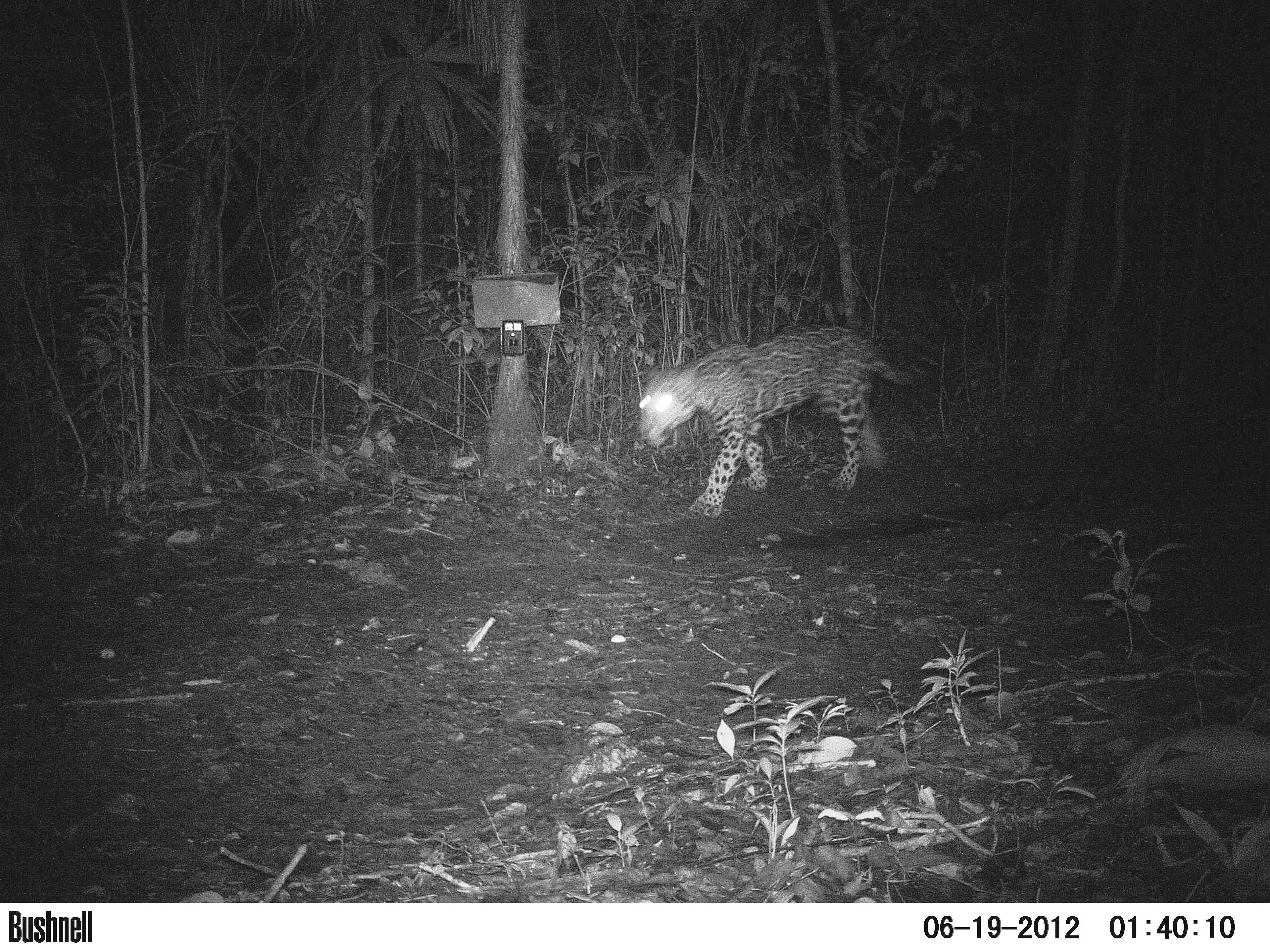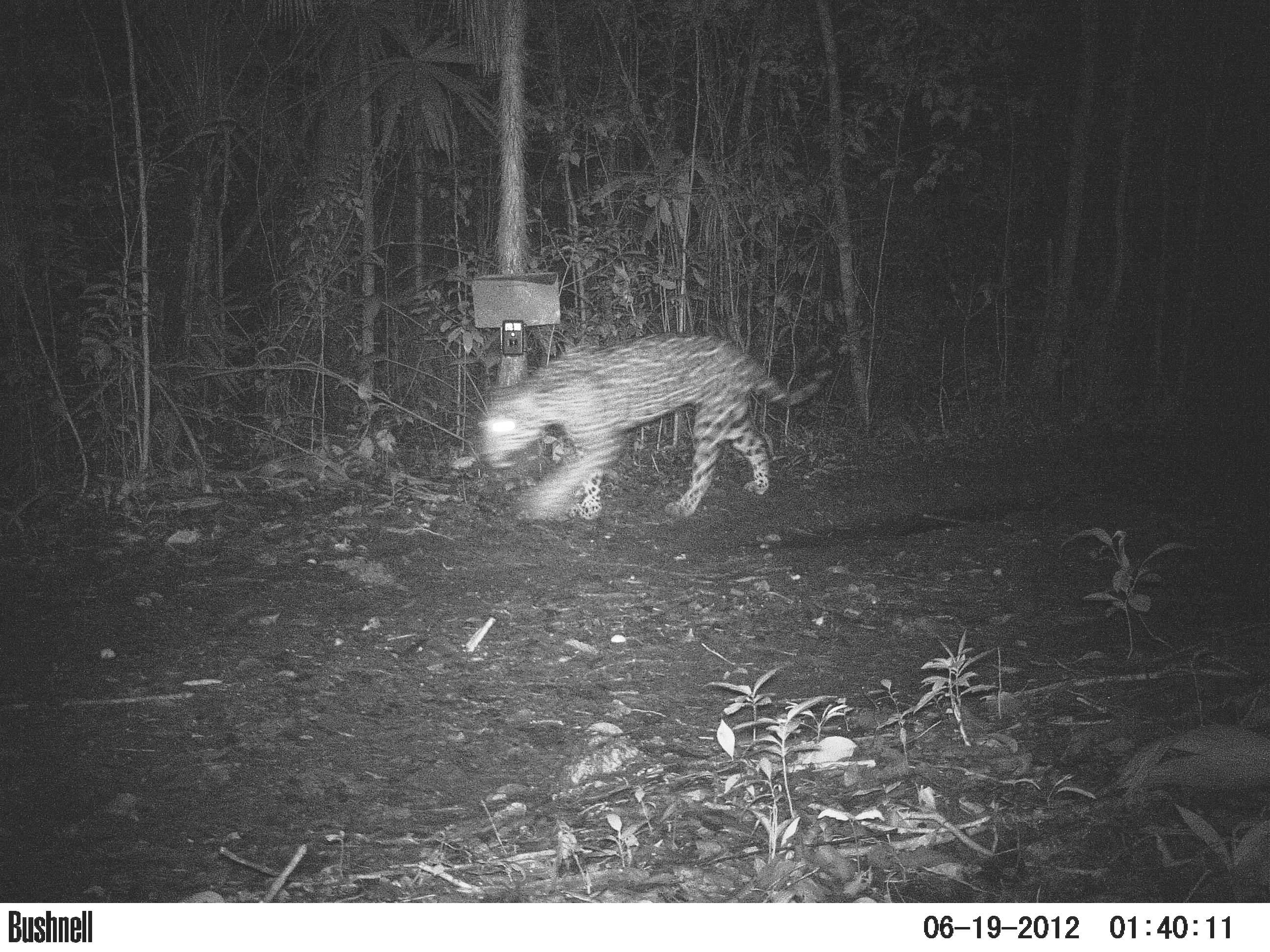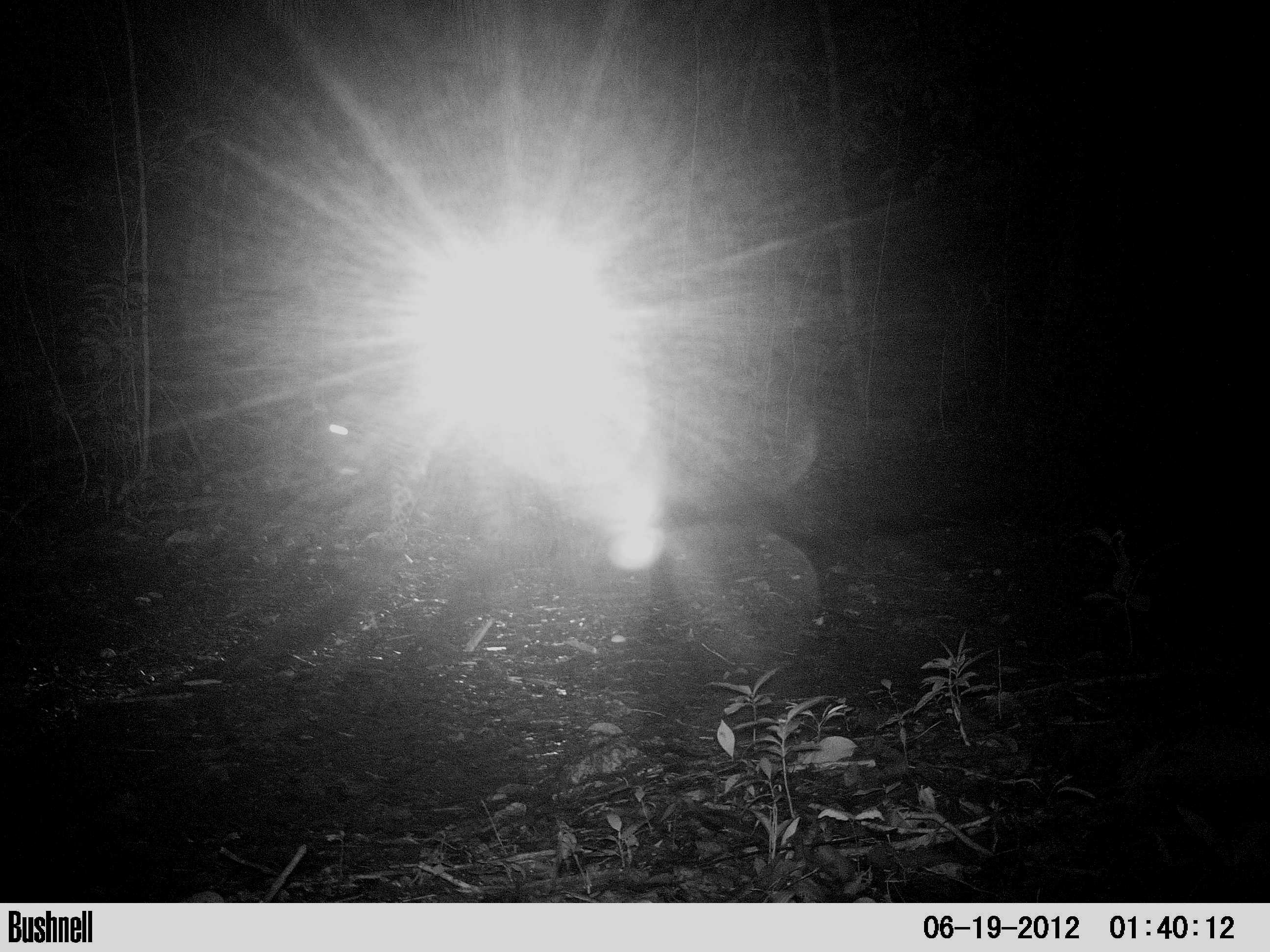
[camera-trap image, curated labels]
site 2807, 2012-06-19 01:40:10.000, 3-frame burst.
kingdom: Animalia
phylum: Chordata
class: Mammalia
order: Carnivora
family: Felidae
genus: Panthera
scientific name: Panthera onca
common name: jaguar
Panthera onca (jaguar), count 1, age juvenile.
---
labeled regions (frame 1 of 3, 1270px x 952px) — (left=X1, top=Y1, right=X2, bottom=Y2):
panthera onca: (left=634, top=321, right=934, bottom=521)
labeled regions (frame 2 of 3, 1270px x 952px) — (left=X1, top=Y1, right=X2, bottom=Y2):
panthera onca: (left=472, top=328, right=834, bottom=522)